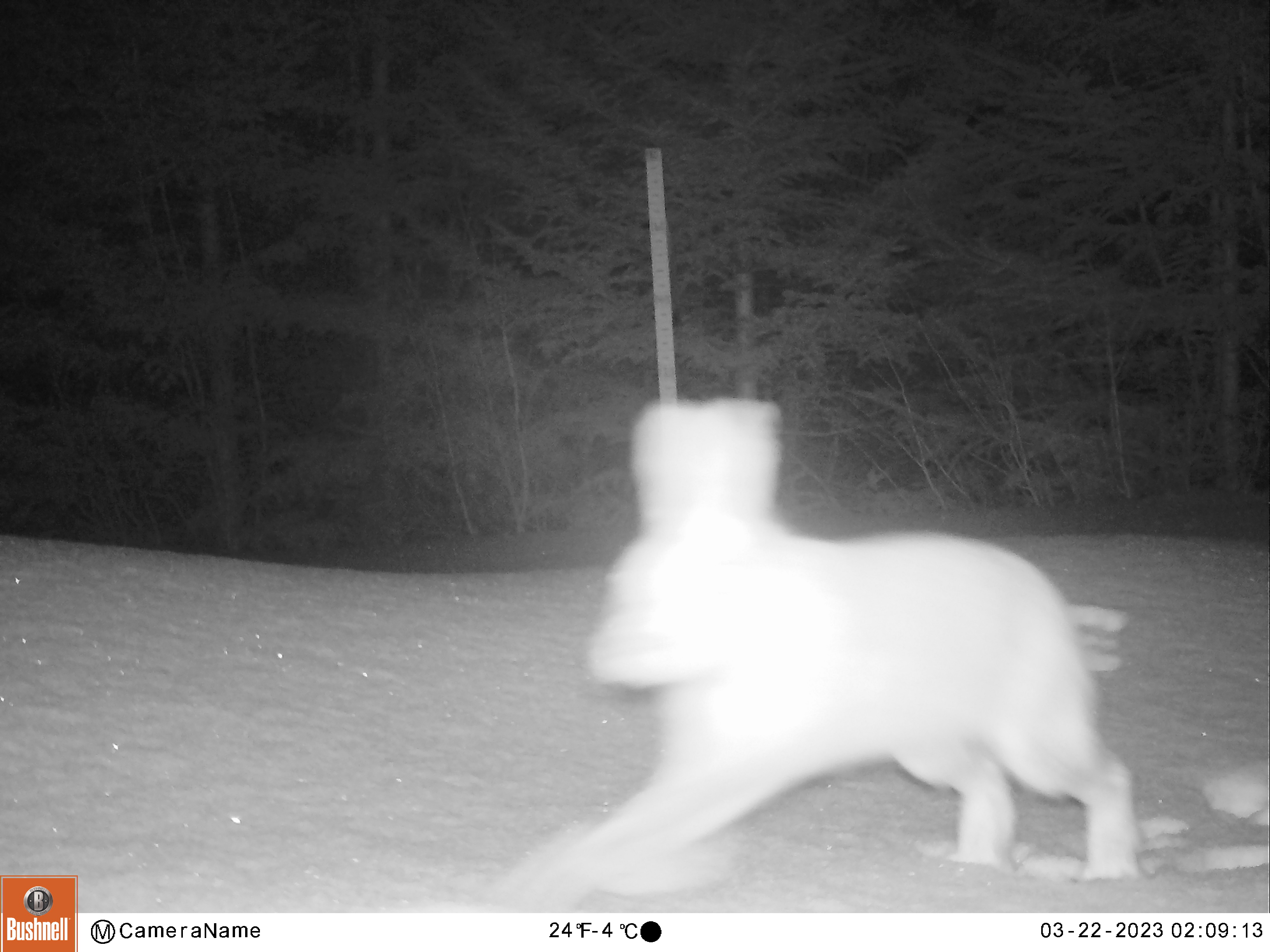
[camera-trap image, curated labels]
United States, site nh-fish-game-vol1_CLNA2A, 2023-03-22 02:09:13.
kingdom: Animalia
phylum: Chordata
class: Mammalia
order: Lagomorpha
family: Leporidae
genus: Lepus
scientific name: Lepus americanus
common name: snowshoe hare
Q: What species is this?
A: Snowshoe hare (Lepus americanus).